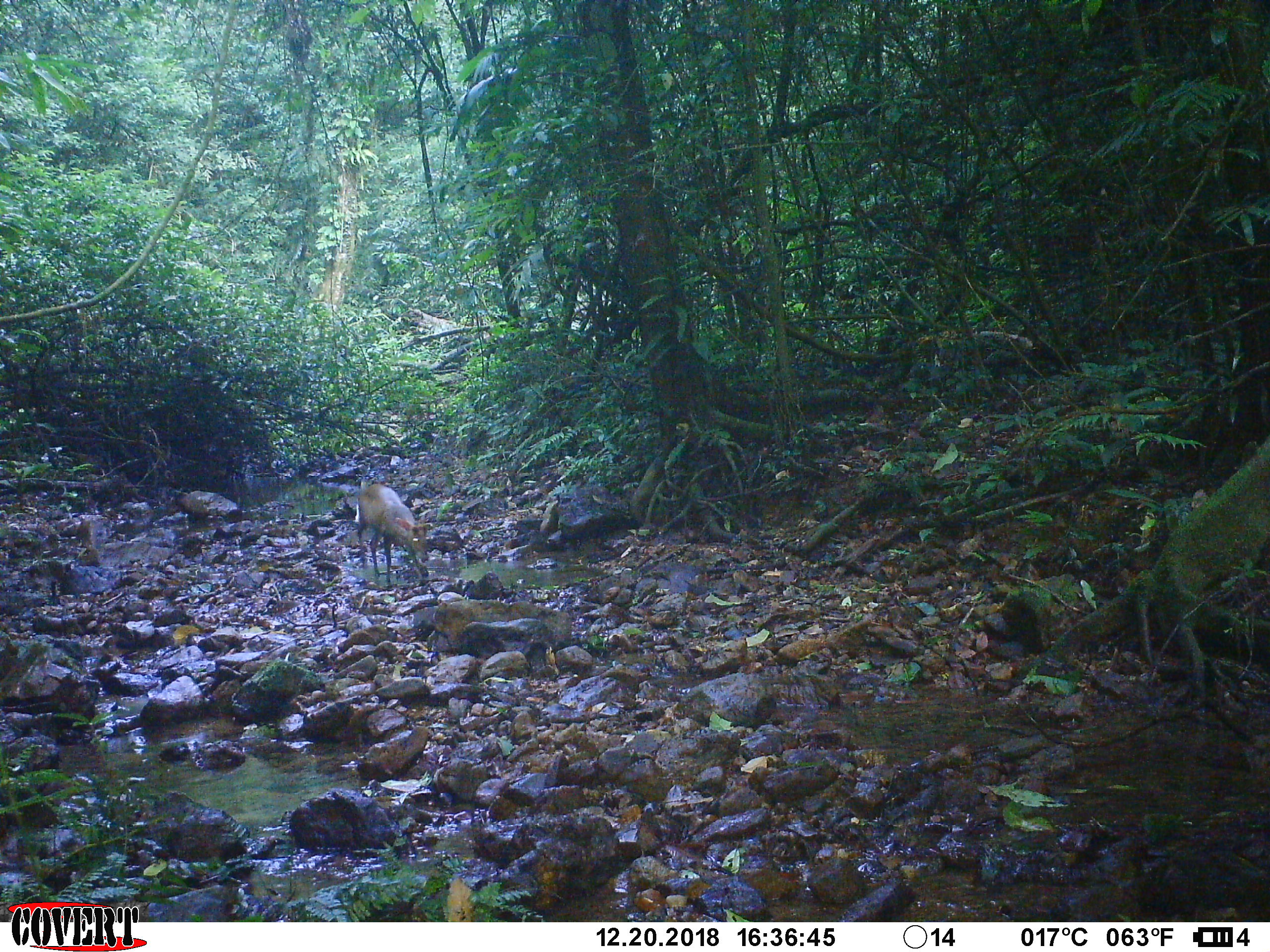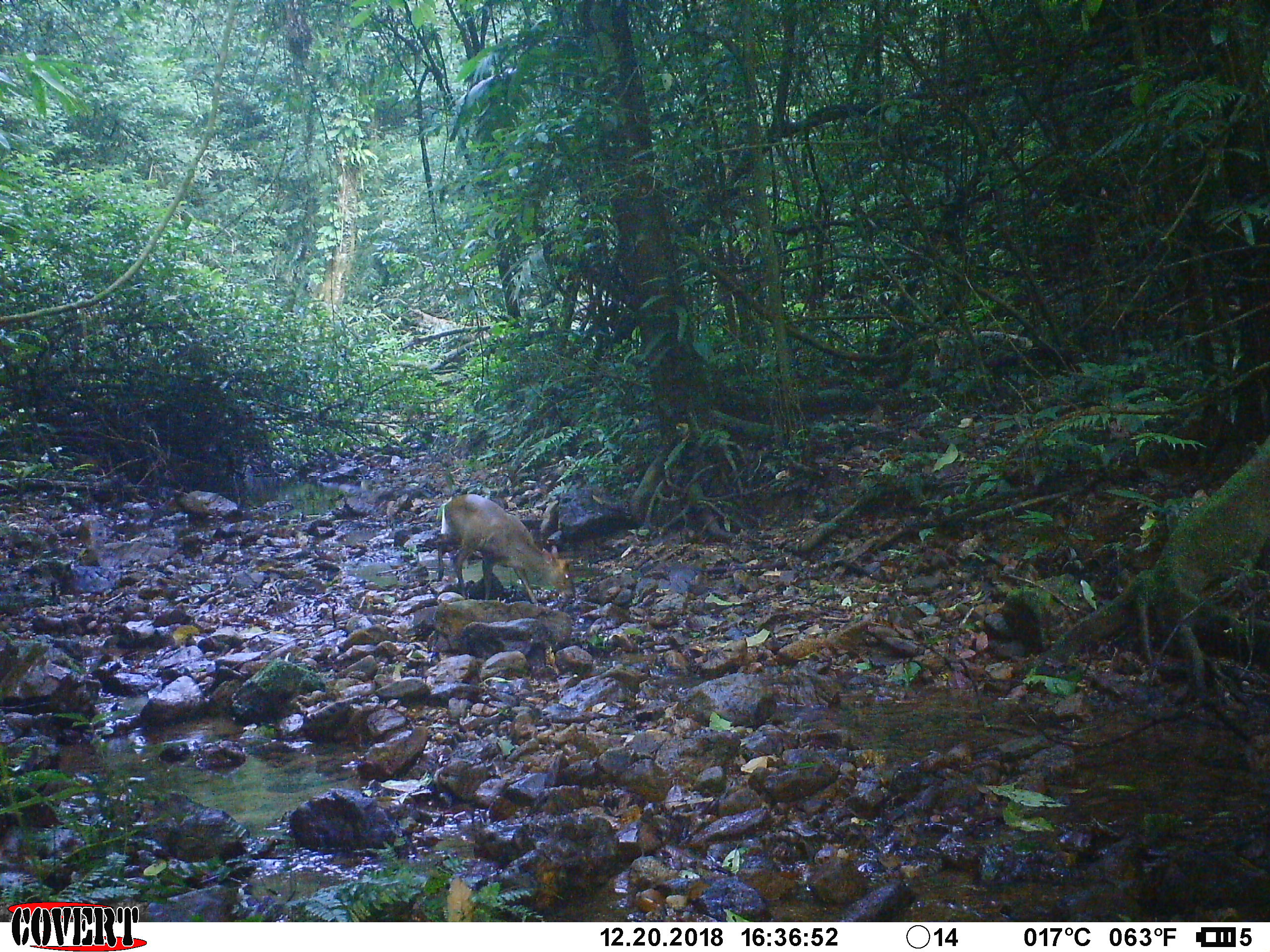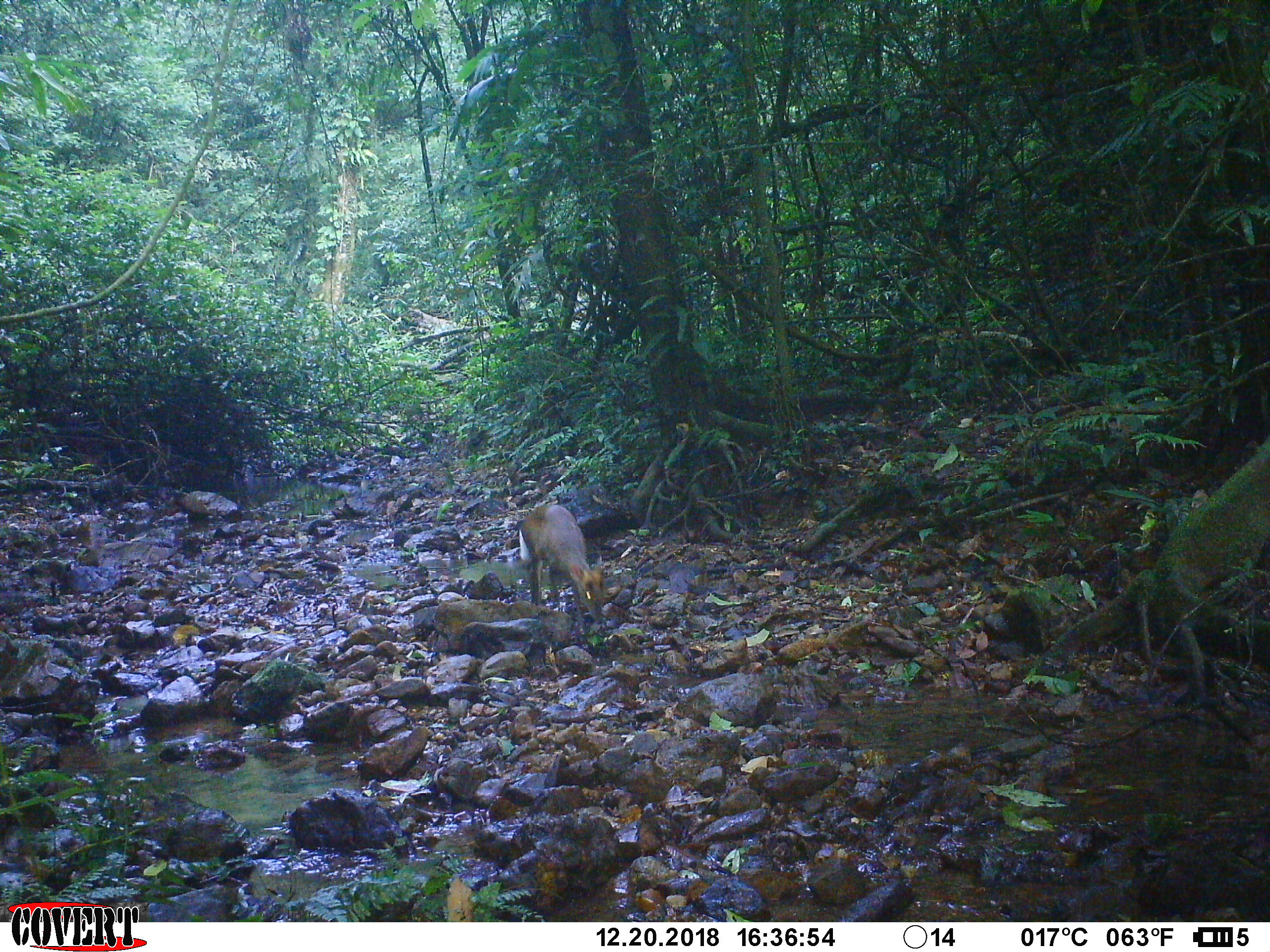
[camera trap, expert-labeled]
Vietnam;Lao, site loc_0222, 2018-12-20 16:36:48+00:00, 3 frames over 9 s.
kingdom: Animalia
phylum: Chordata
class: Mammalia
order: Artiodactyla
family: Cervidae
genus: Muntiacus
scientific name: Muntiacus rooseveltorum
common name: roosevelt's muntjac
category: roosevelts muntjac group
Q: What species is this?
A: Roosevelts muntjac group (roosevelt's muntjac) (Muntiacus rooseveltorum).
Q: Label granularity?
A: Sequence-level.